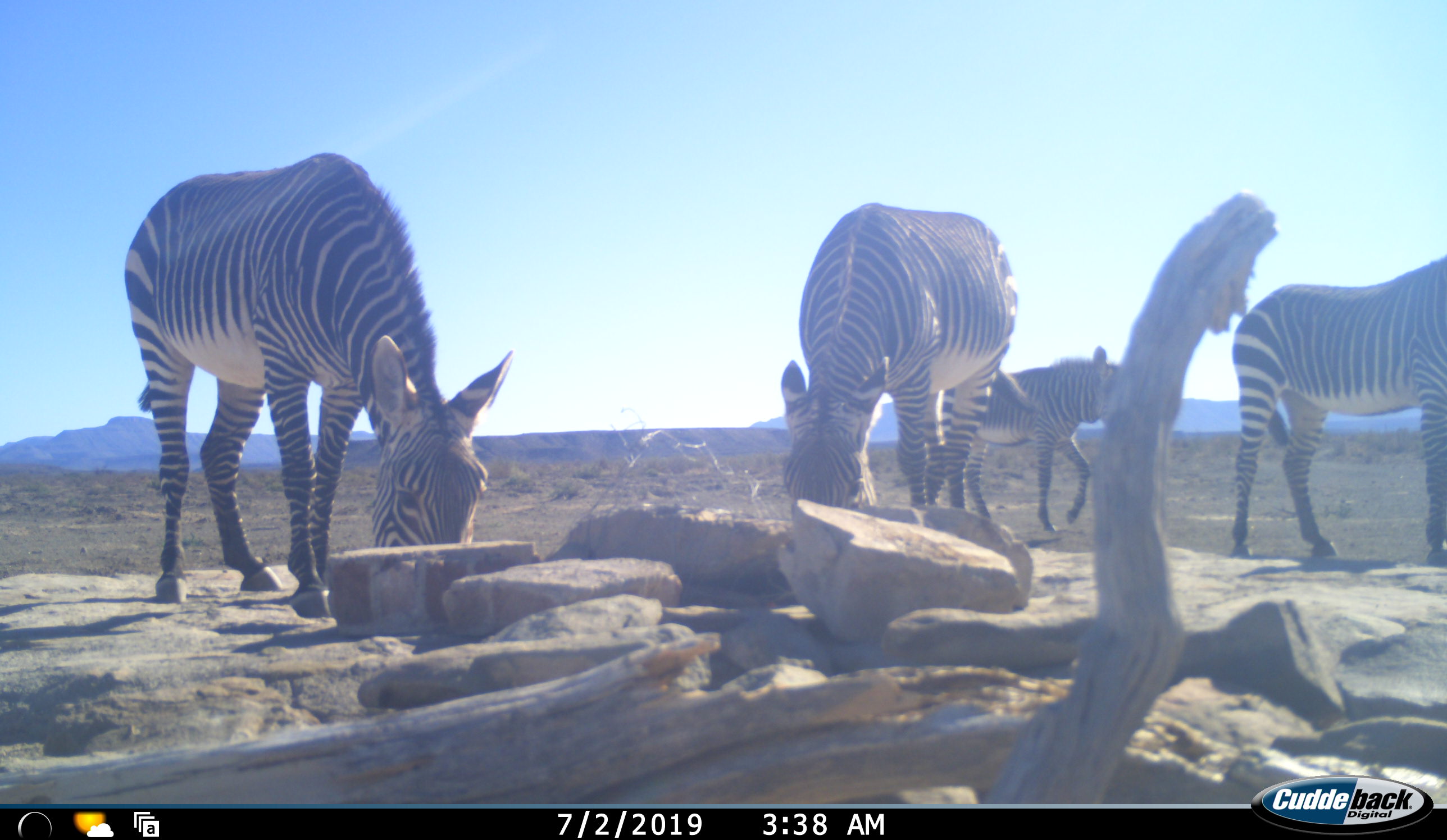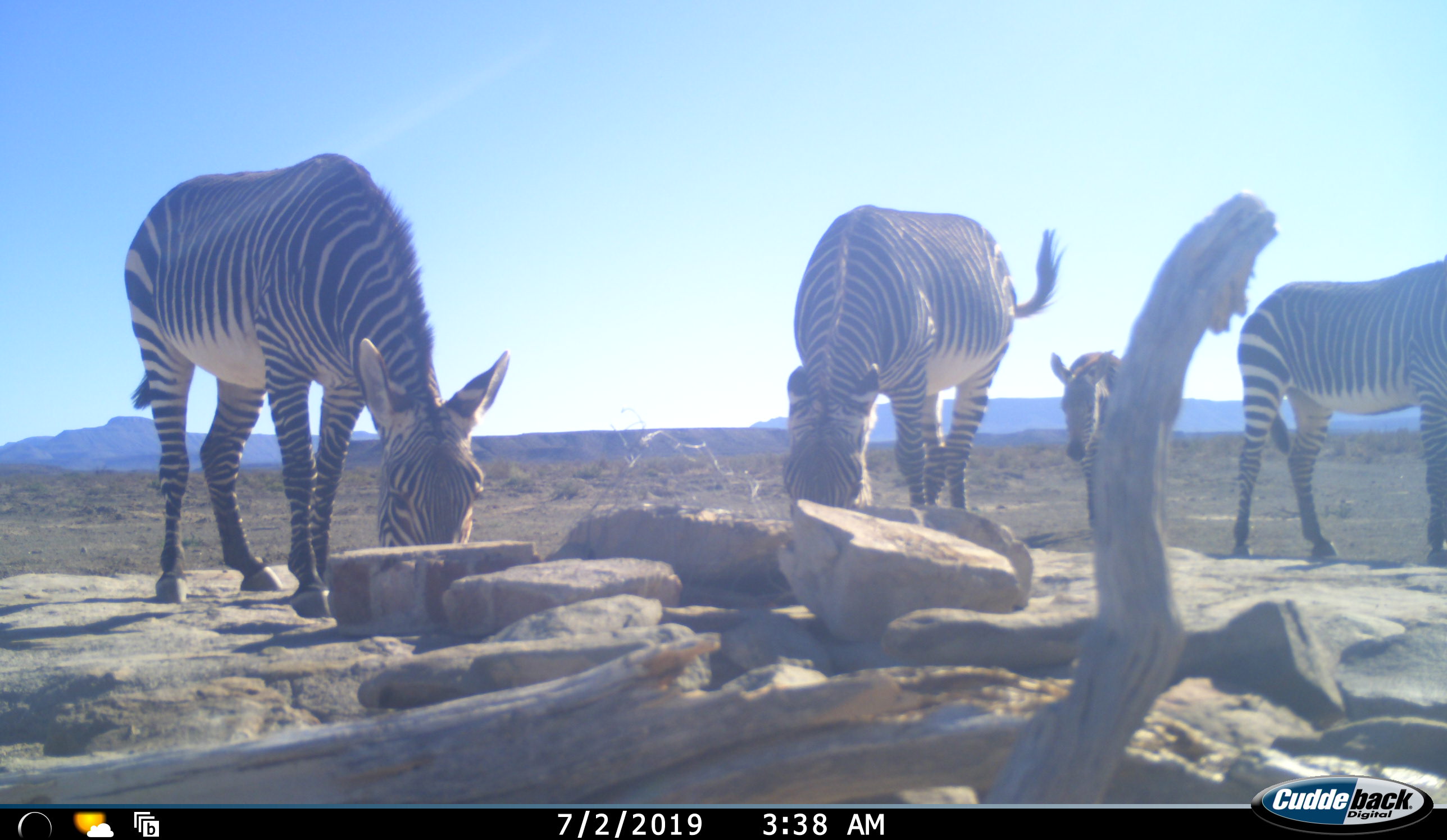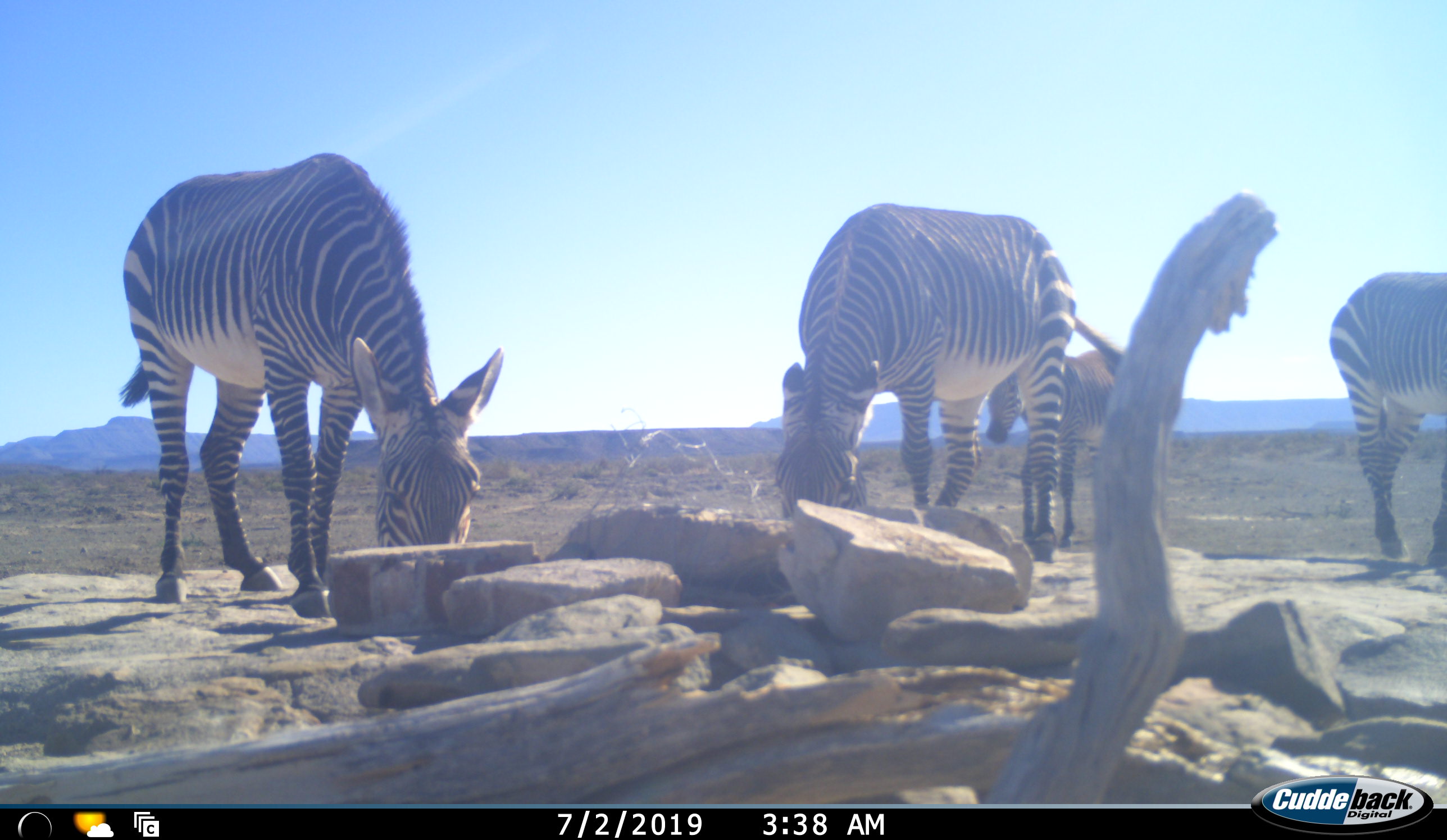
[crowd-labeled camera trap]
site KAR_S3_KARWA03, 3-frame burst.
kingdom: Animalia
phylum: Chordata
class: Mammalia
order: Perissodactyla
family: Equidae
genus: Equus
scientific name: Equus zebra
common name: mountain zebra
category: zebramountain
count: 4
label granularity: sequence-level